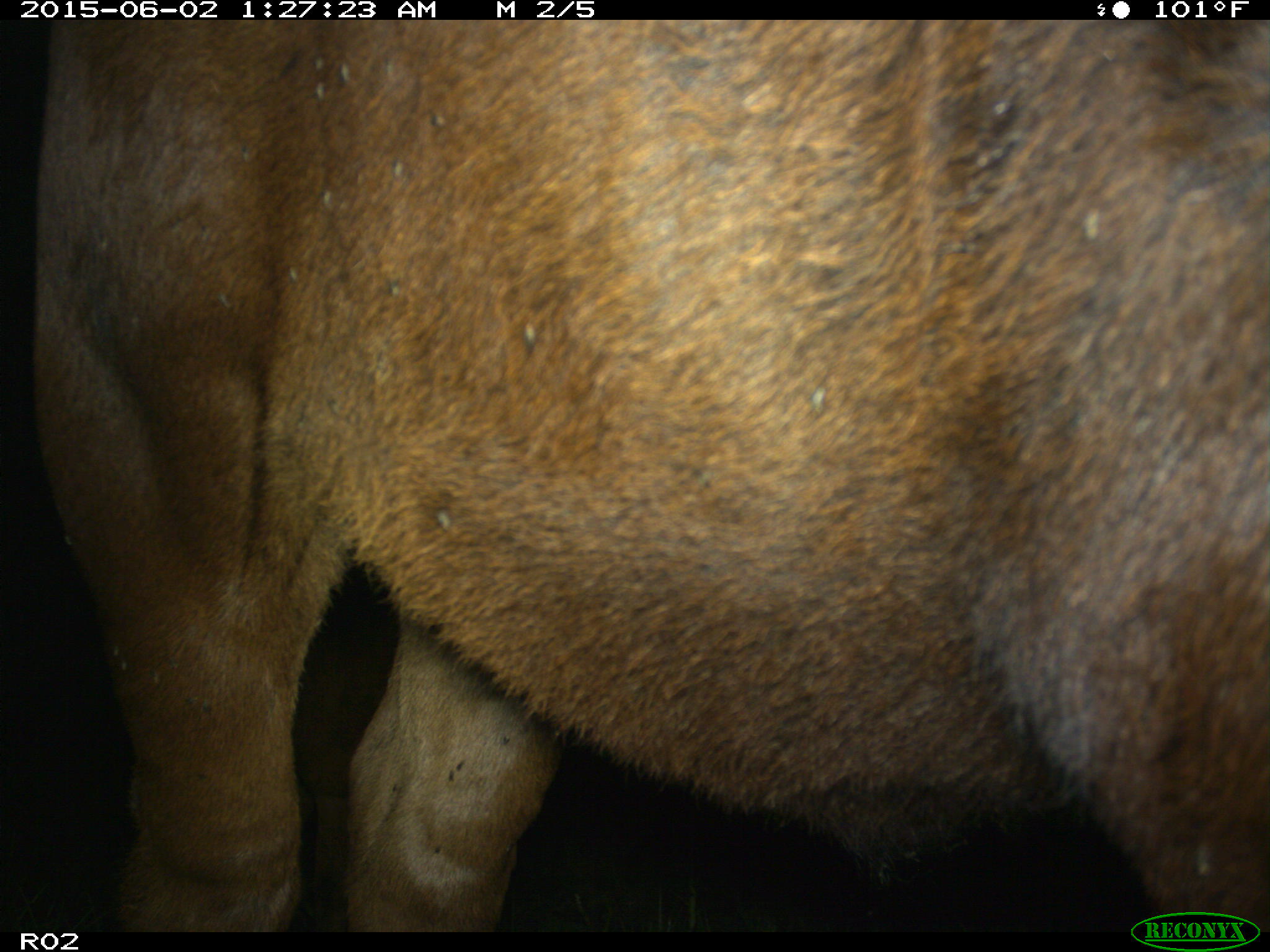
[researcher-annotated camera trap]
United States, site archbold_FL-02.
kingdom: Animalia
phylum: Chordata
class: Mammalia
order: Artiodactyla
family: Bovidae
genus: Bos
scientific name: Bos taurus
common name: domestic cow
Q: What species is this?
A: Bos taurus (domestic cow).